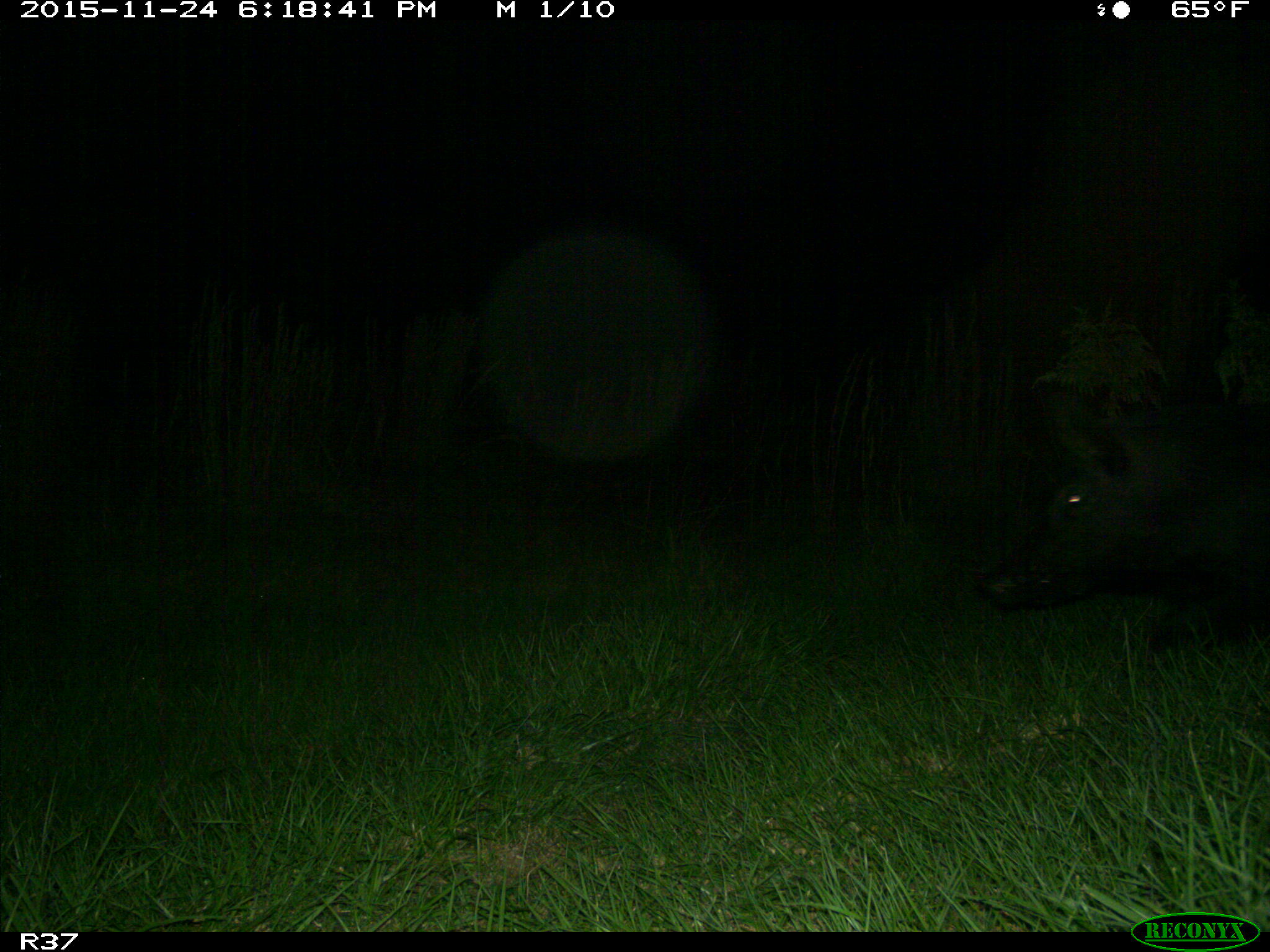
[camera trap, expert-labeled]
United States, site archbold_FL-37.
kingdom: Animalia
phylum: Chordata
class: Mammalia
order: Artiodactyla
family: Suidae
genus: Sus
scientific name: Sus scrofa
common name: wild boar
Sus scrofa (wild boar).